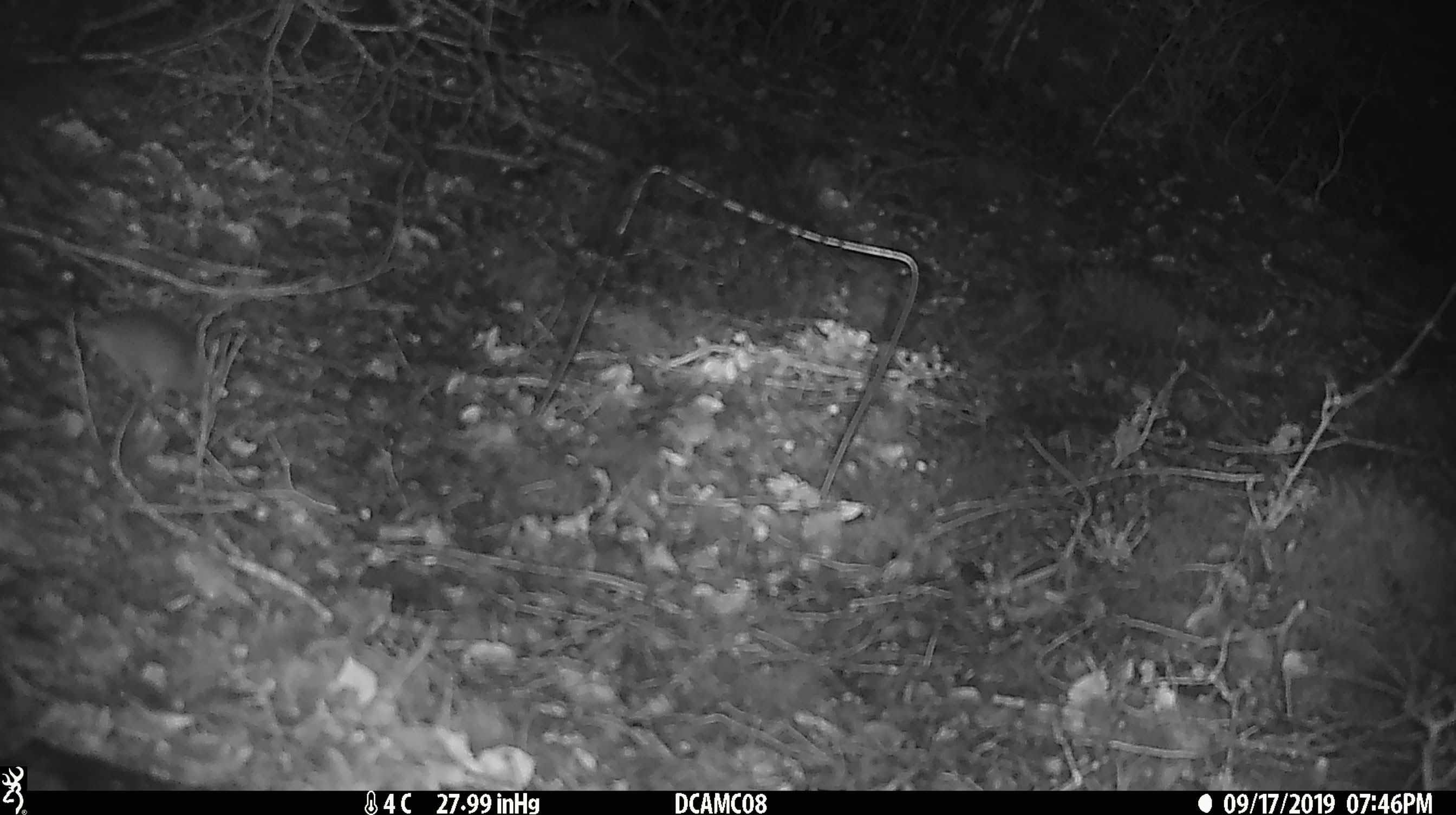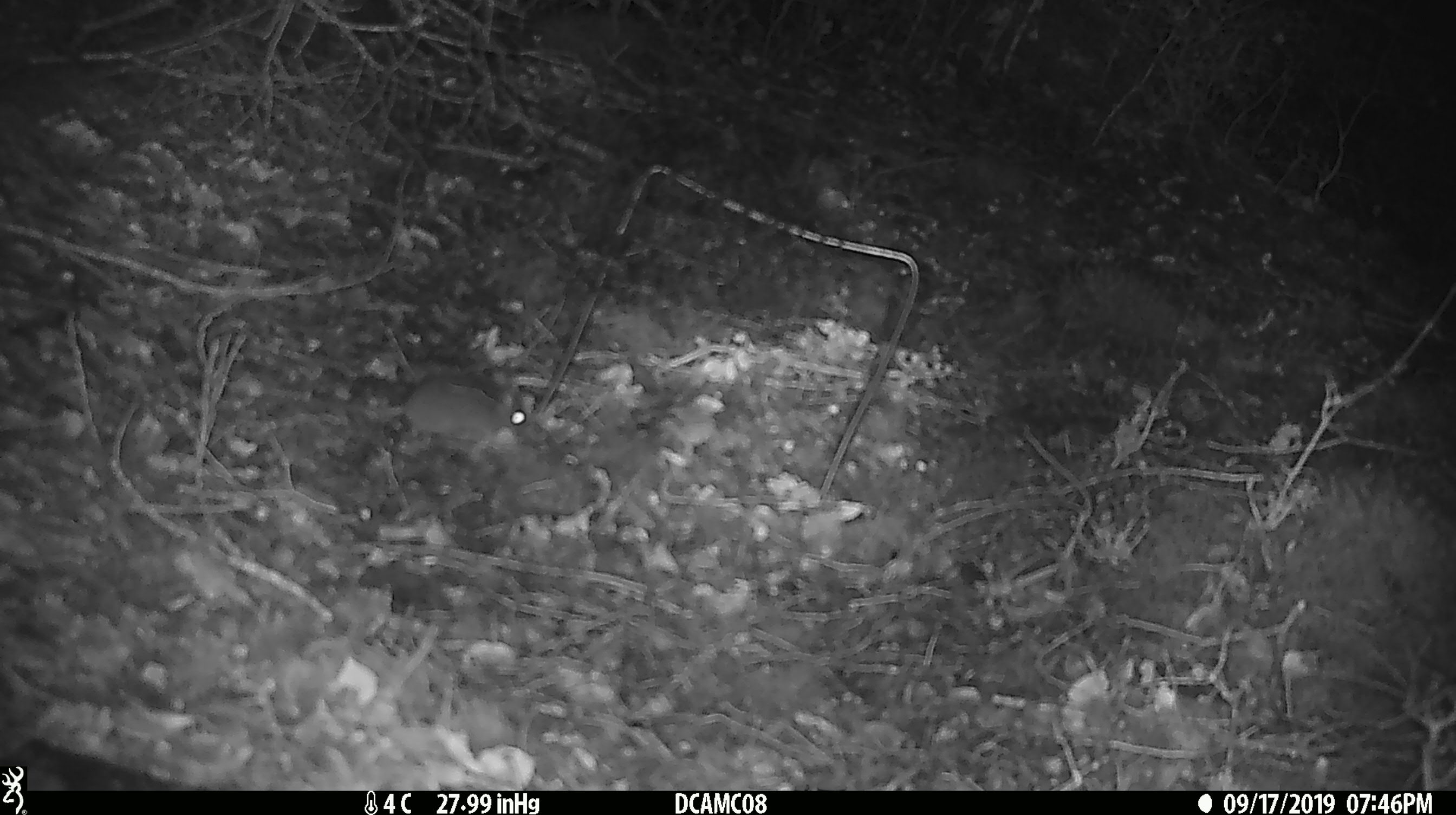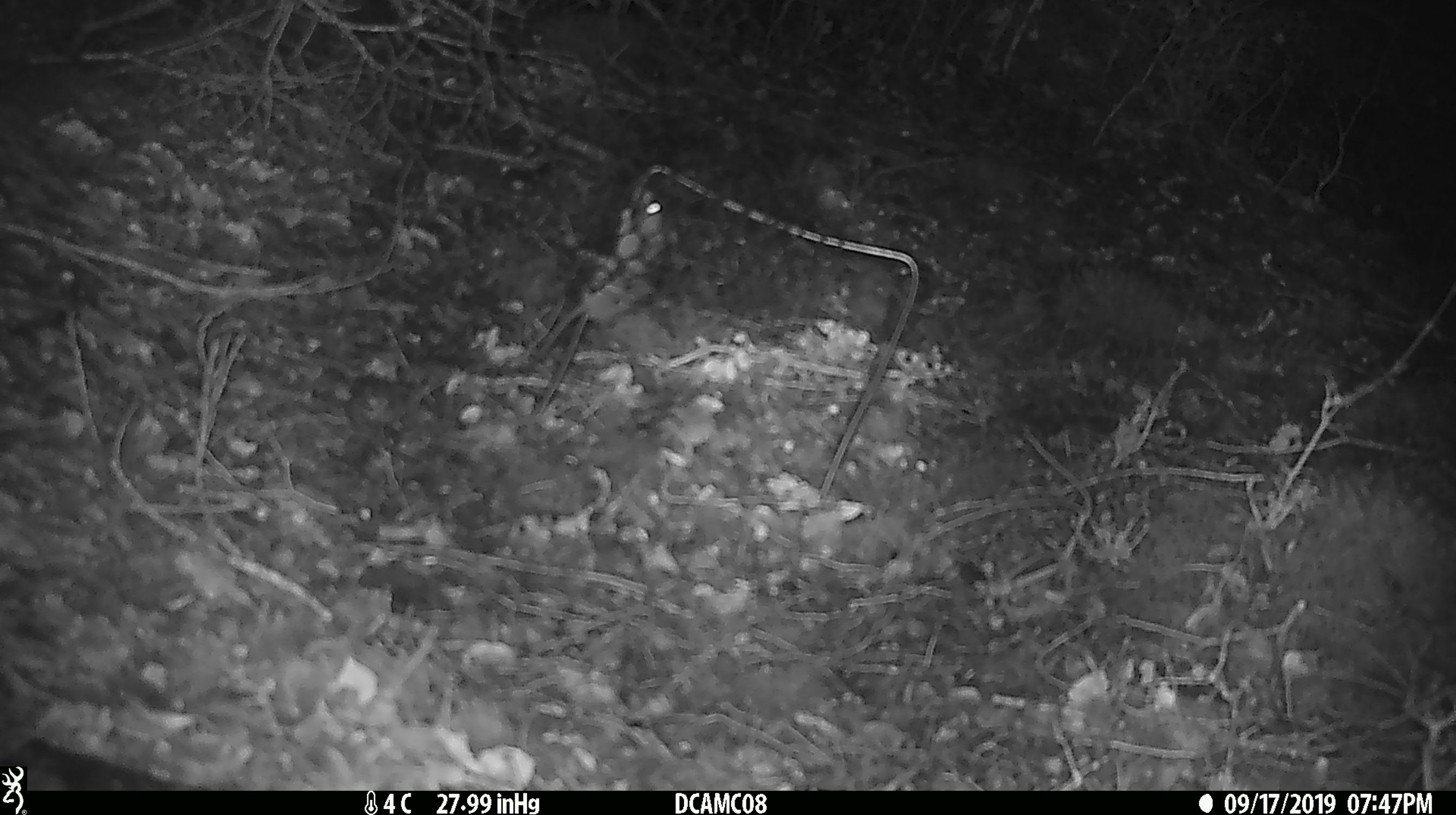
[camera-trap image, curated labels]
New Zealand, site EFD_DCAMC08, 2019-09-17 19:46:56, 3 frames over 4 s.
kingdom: Animalia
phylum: Chordata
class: Mammalia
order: Rodentia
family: Muridae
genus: Mus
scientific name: Mus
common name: mouse